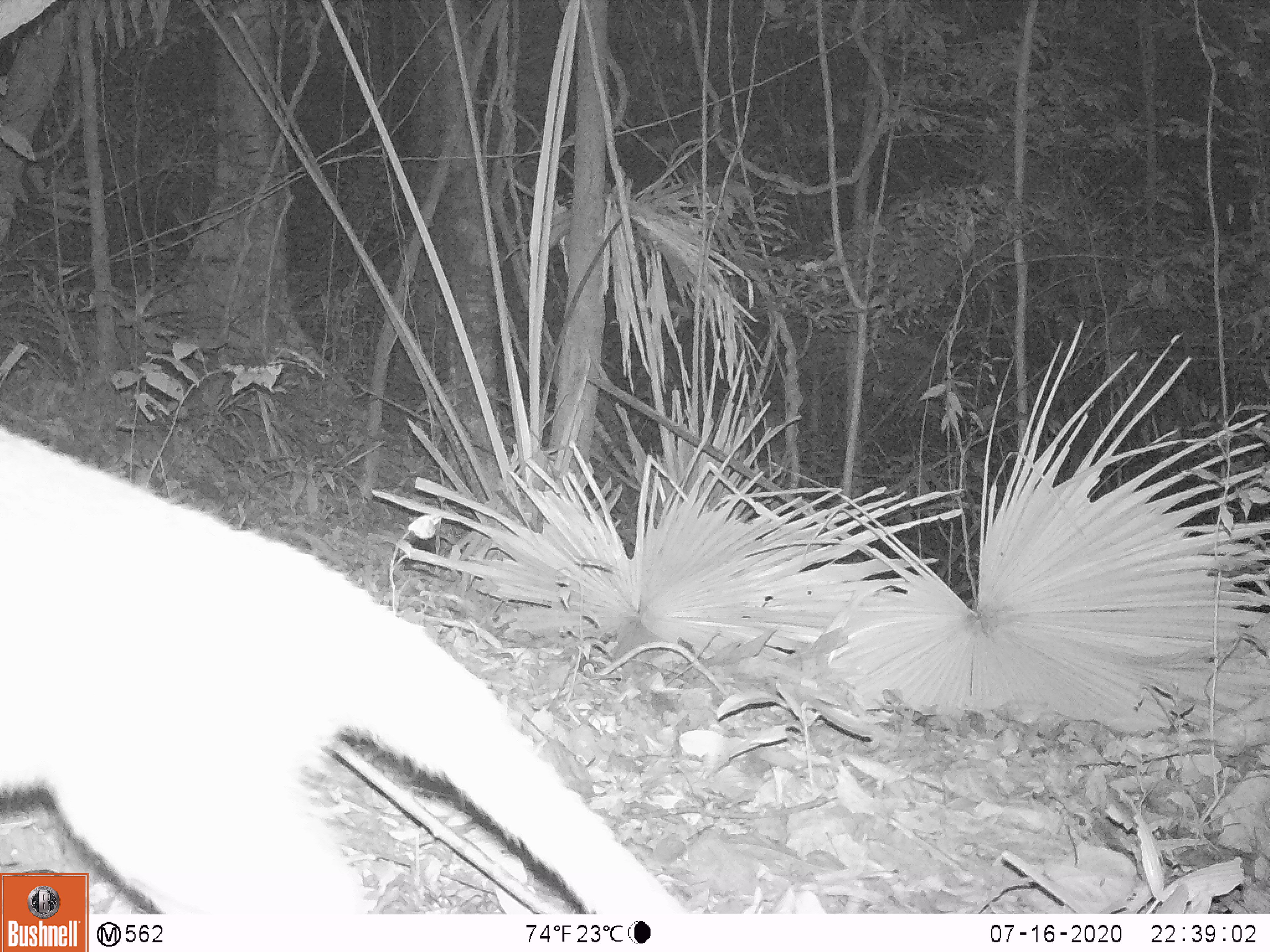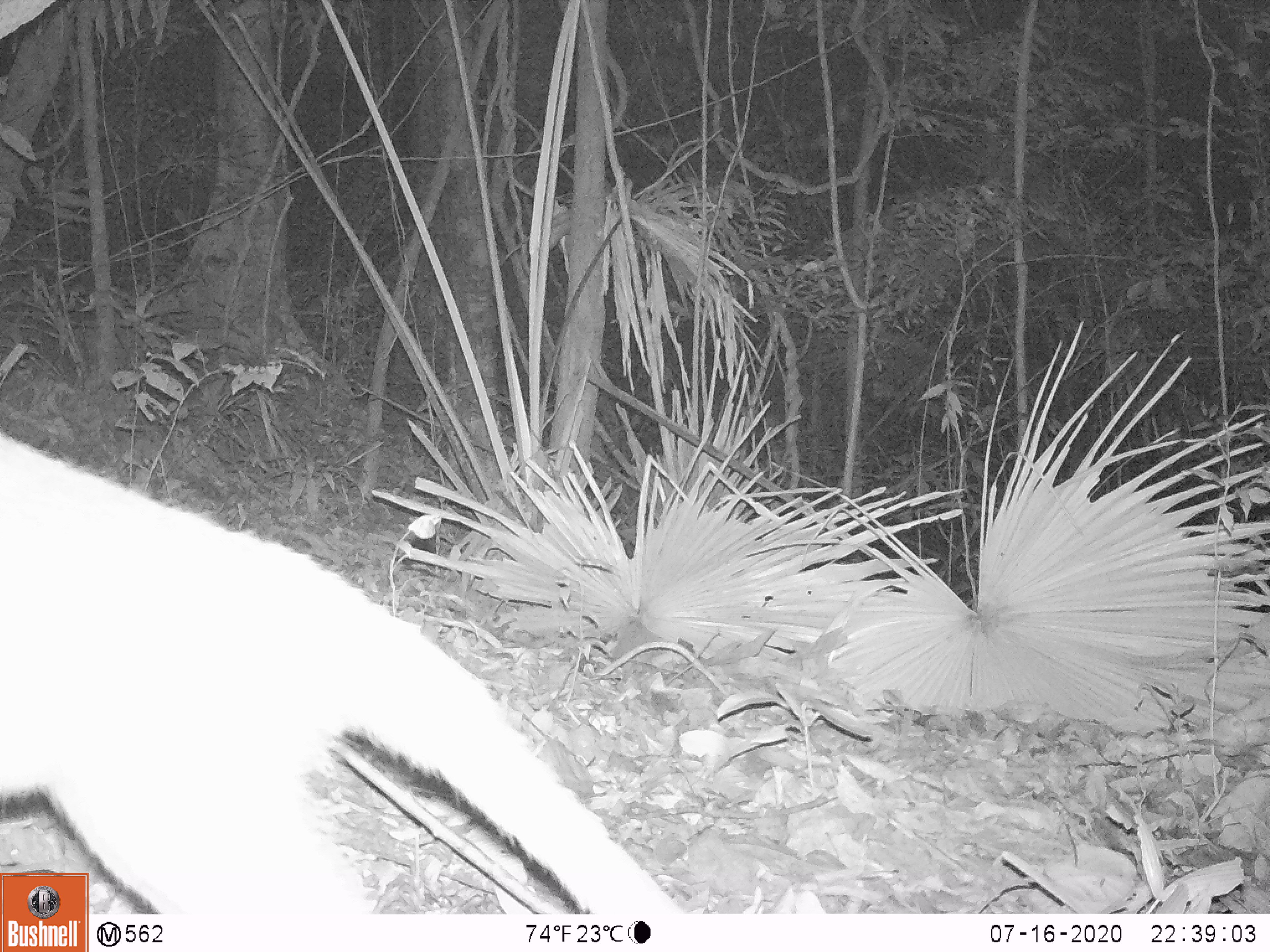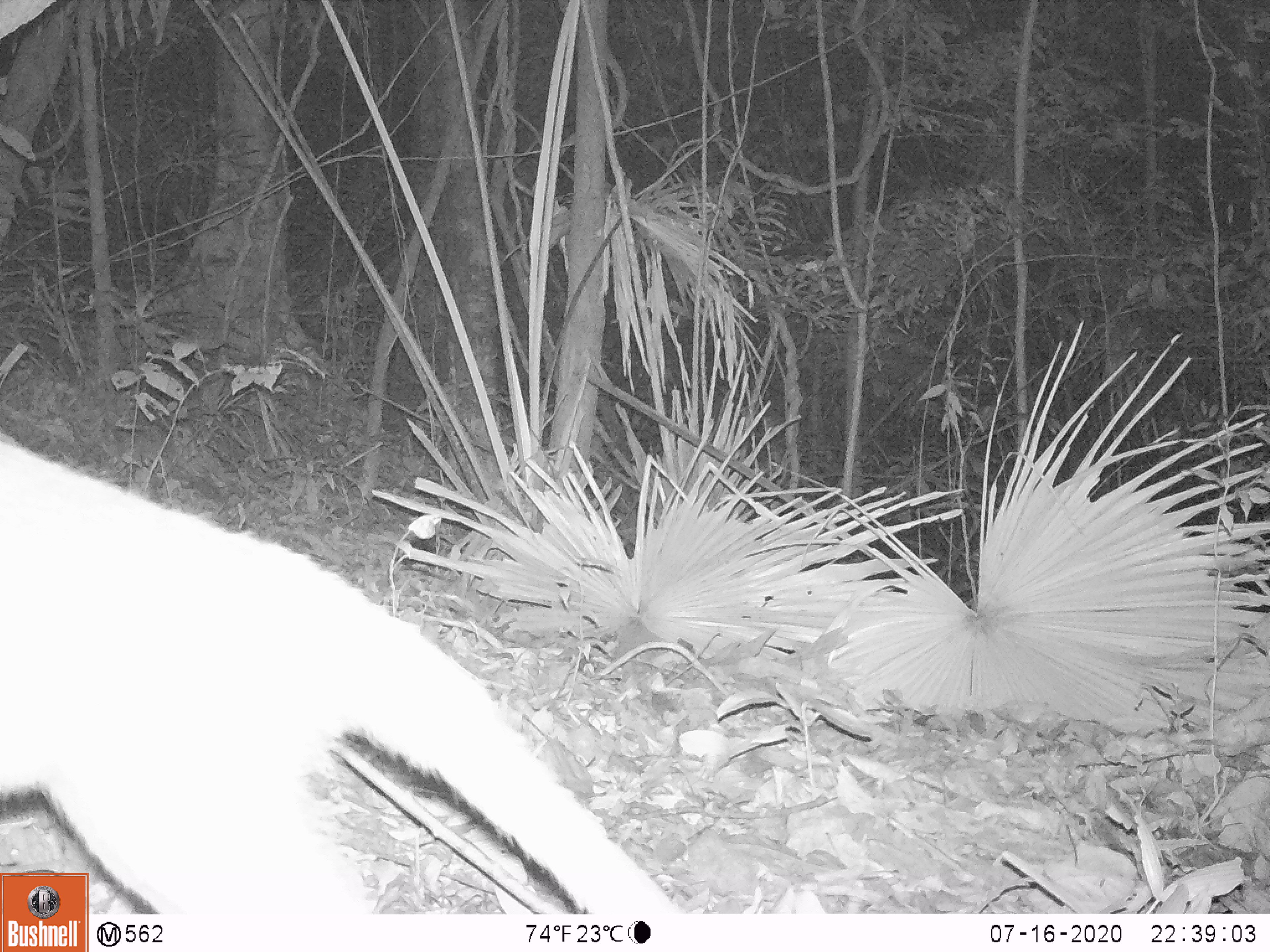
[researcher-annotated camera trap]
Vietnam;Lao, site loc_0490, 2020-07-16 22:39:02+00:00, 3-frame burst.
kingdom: Animalia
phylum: Chordata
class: Mammalia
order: Carnivora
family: Viverridae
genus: Paguma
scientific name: Paguma larvata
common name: masked palm civet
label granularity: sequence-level